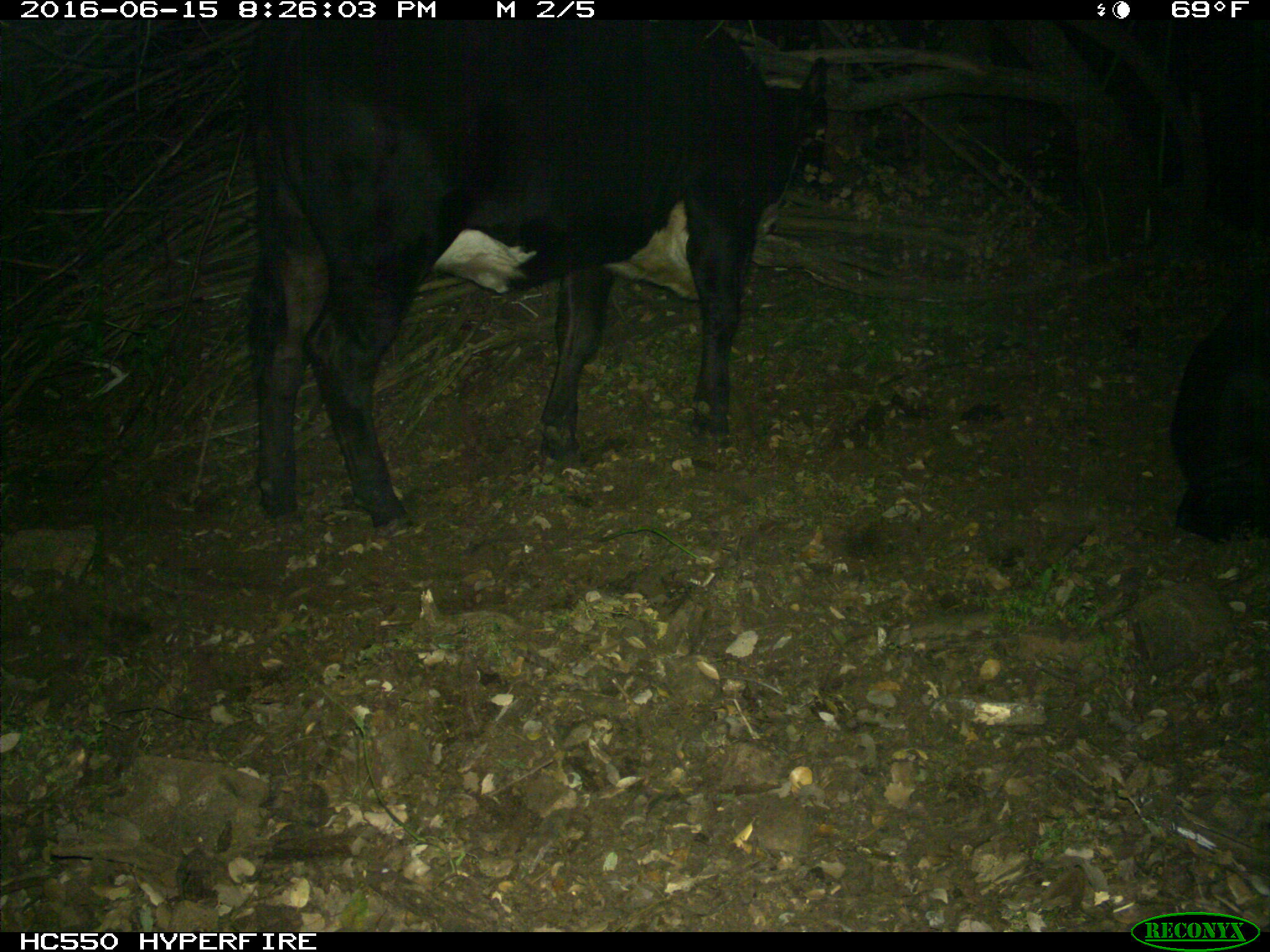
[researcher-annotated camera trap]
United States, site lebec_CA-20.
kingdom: Animalia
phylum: Chordata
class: Mammalia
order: Artiodactyla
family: Bovidae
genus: Bos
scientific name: Bos taurus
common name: domestic cow